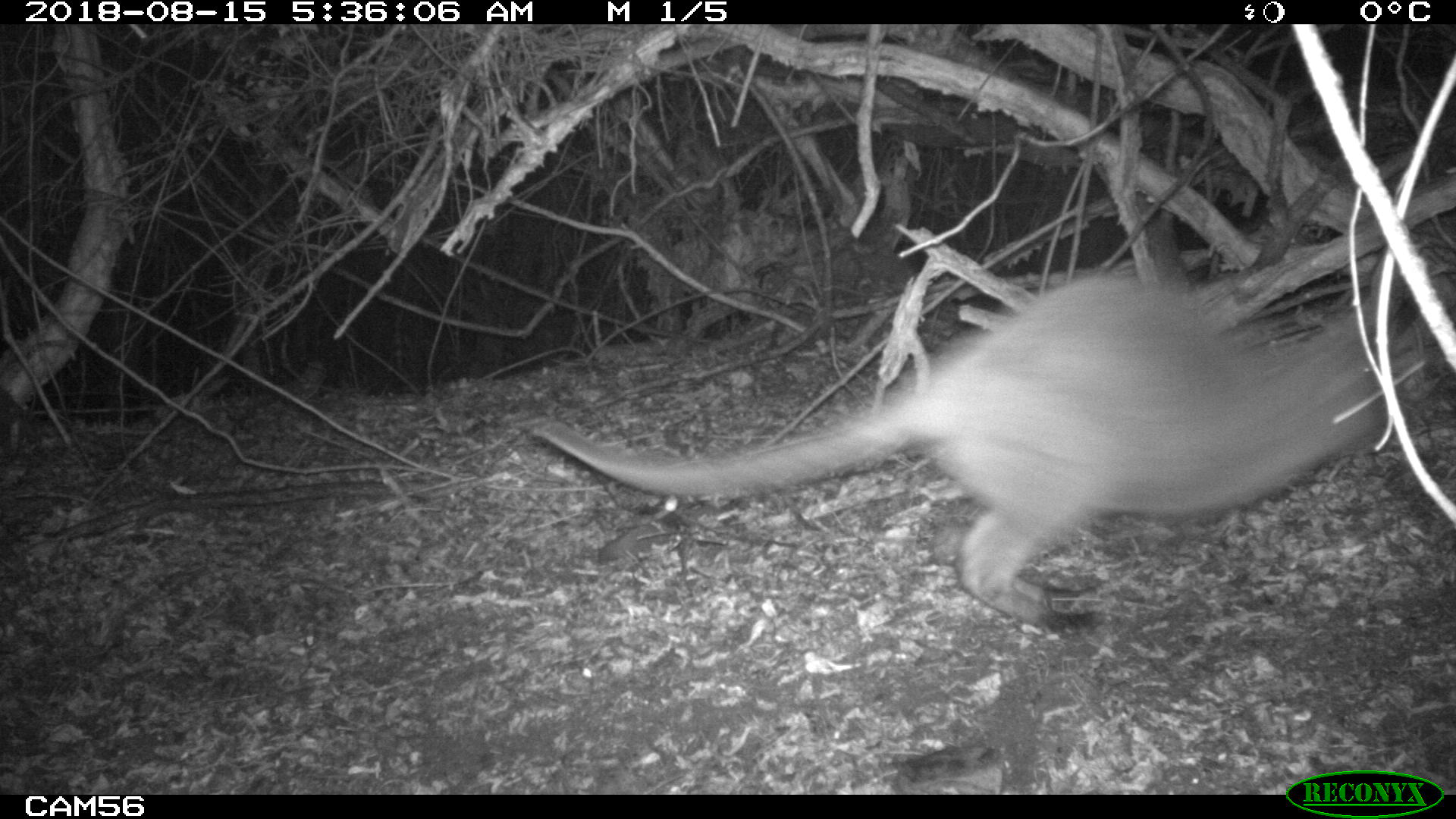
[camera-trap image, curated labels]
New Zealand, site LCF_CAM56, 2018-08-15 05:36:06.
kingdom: Animalia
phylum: Chordata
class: Mammalia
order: Diprotodontia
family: Macropodidae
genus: Notamacropus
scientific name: Notamacropus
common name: wallaby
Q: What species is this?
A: Wallaby (Notamacropus).